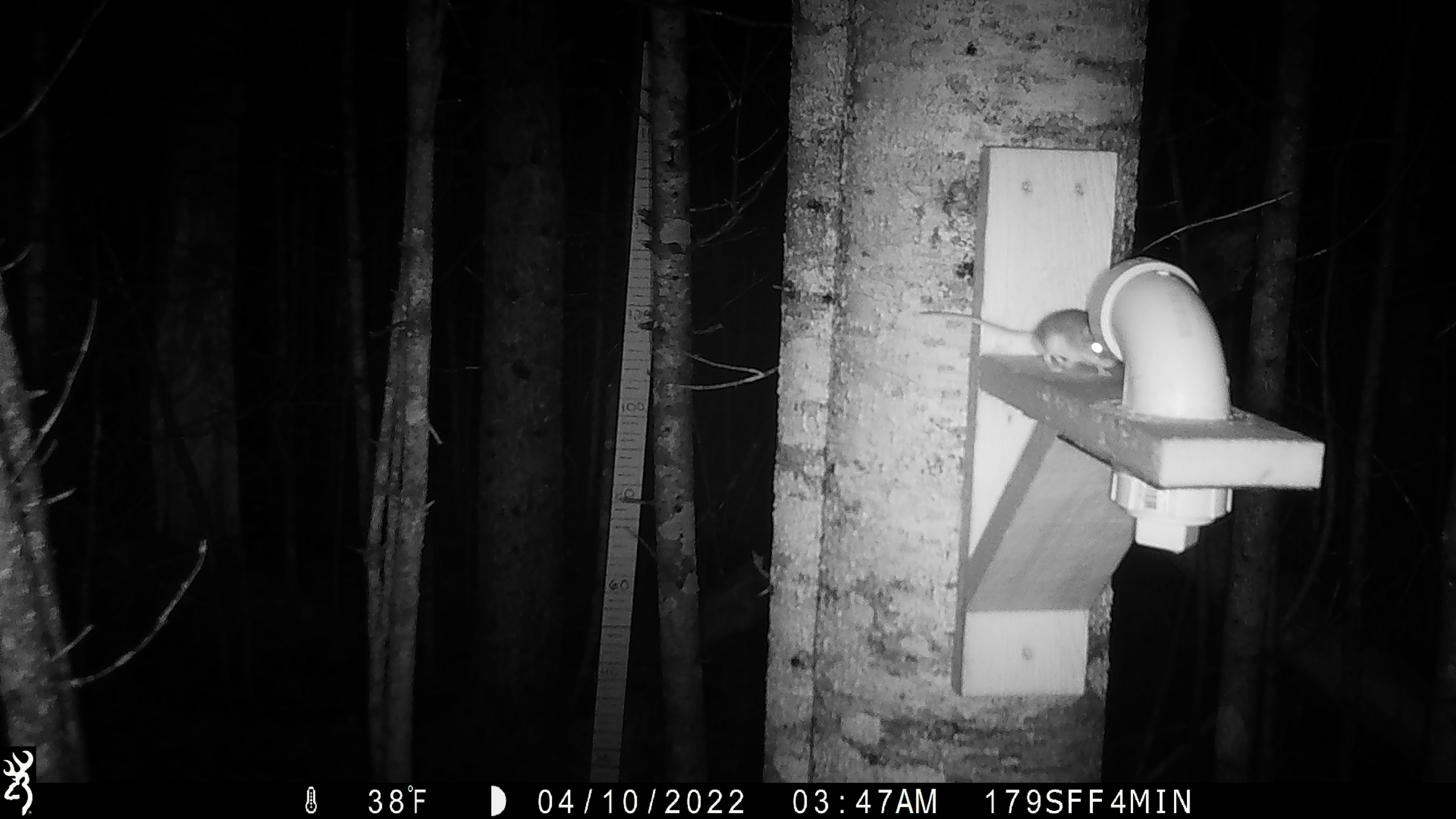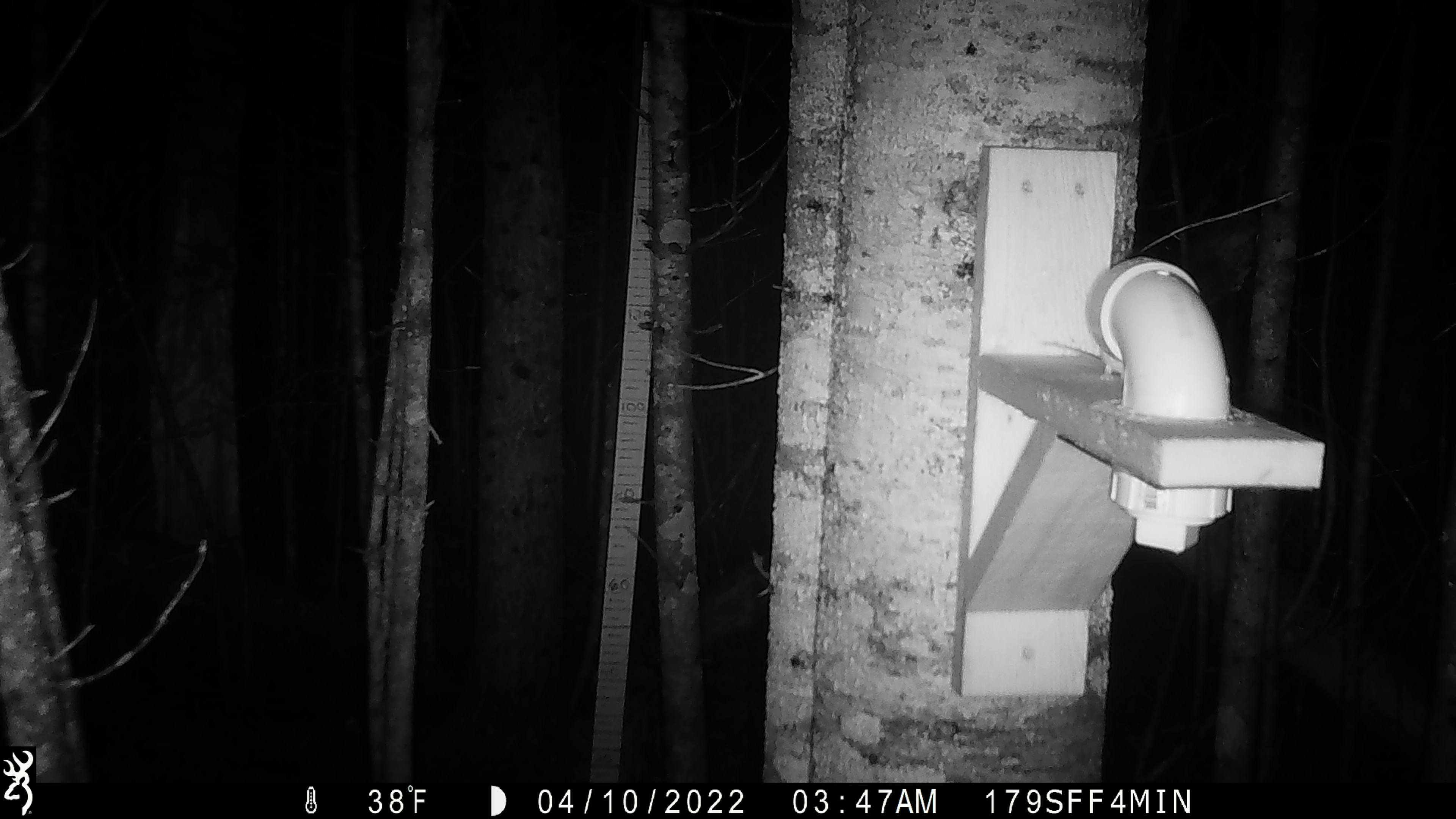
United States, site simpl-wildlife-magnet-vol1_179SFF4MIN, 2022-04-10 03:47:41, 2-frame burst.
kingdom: Animalia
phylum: Chordata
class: Mammalia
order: Rodentia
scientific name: Rodentia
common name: mouse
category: mouse sp.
Mouse sp. (mouse) (Rodentia).